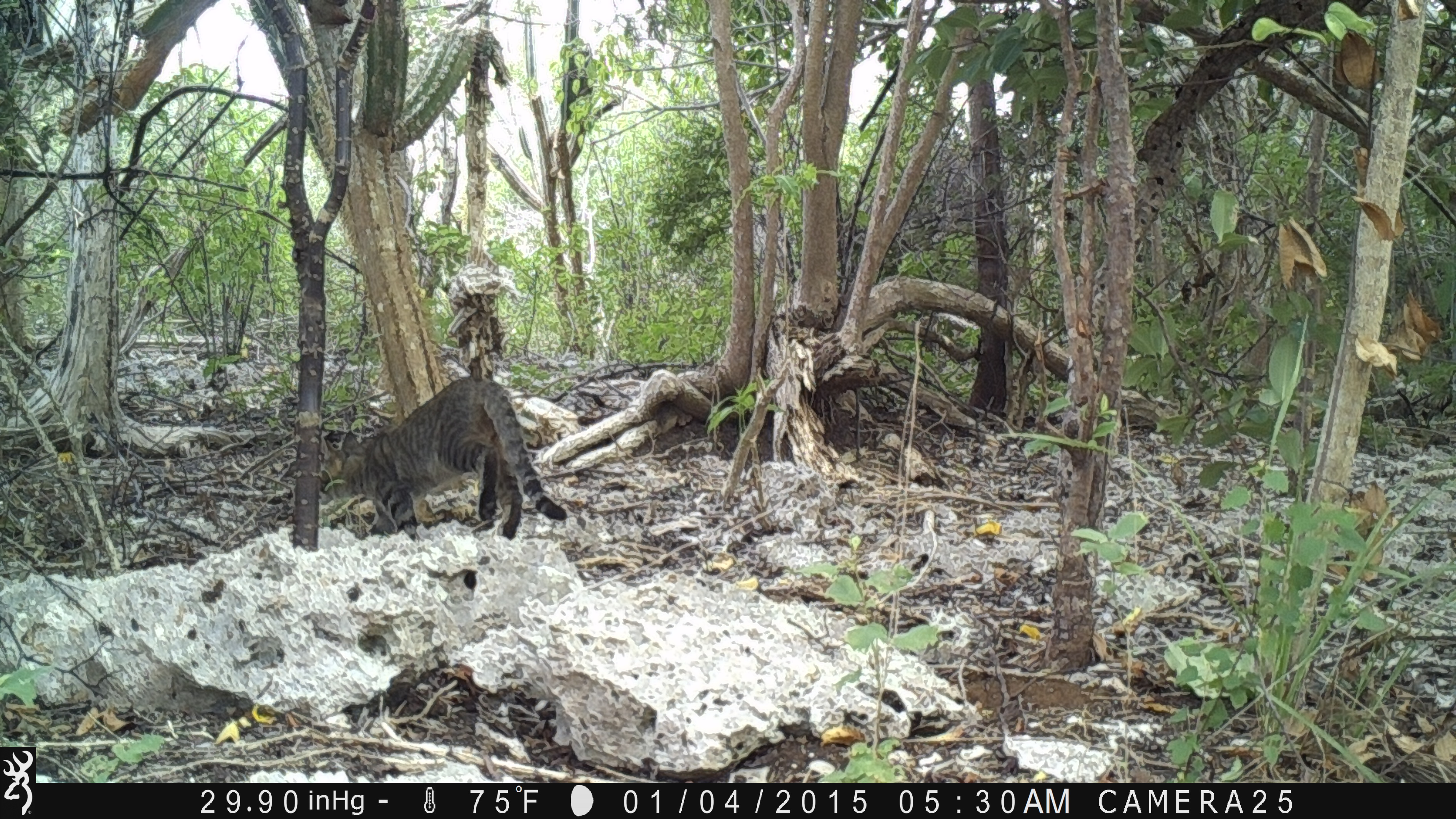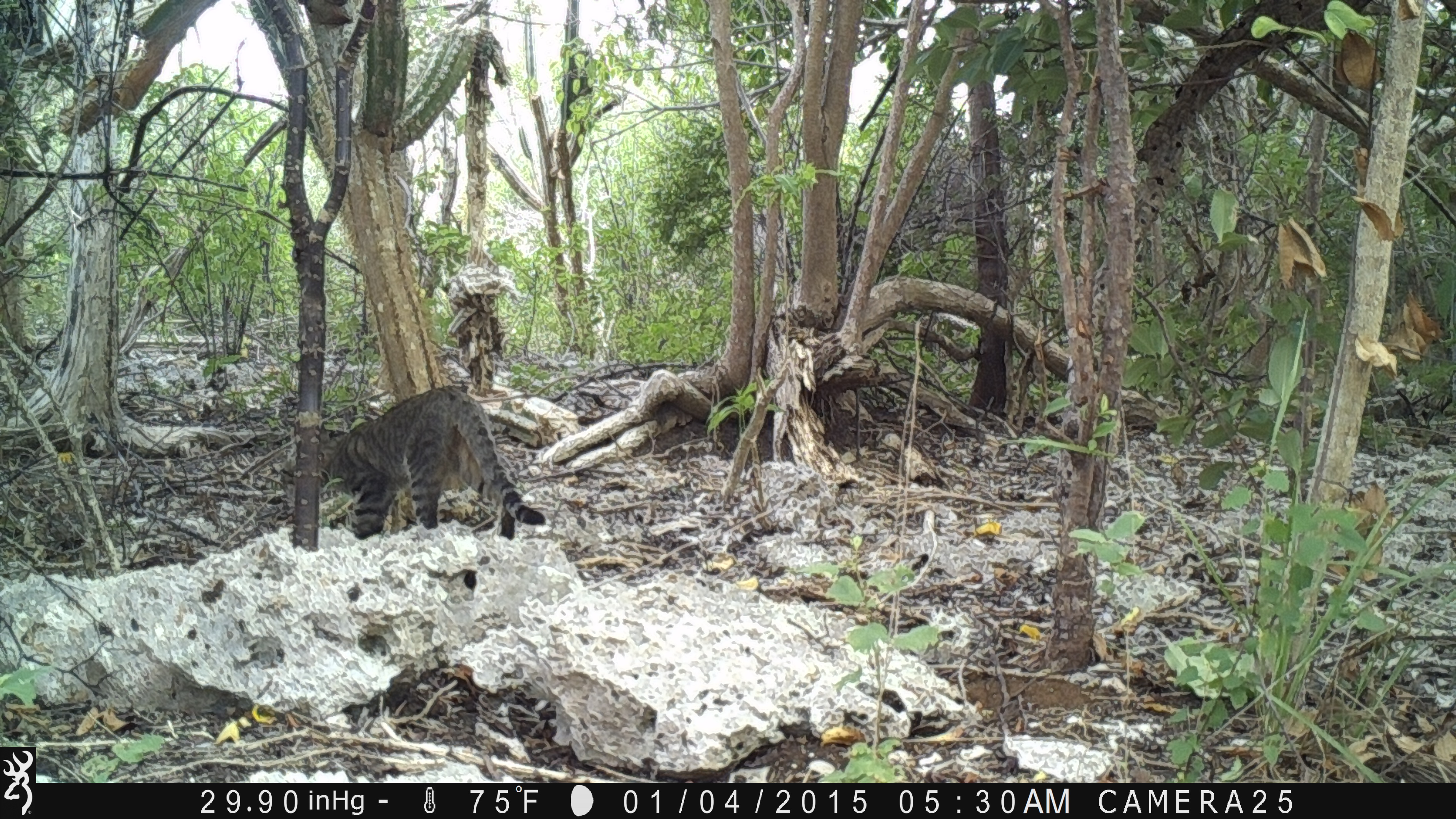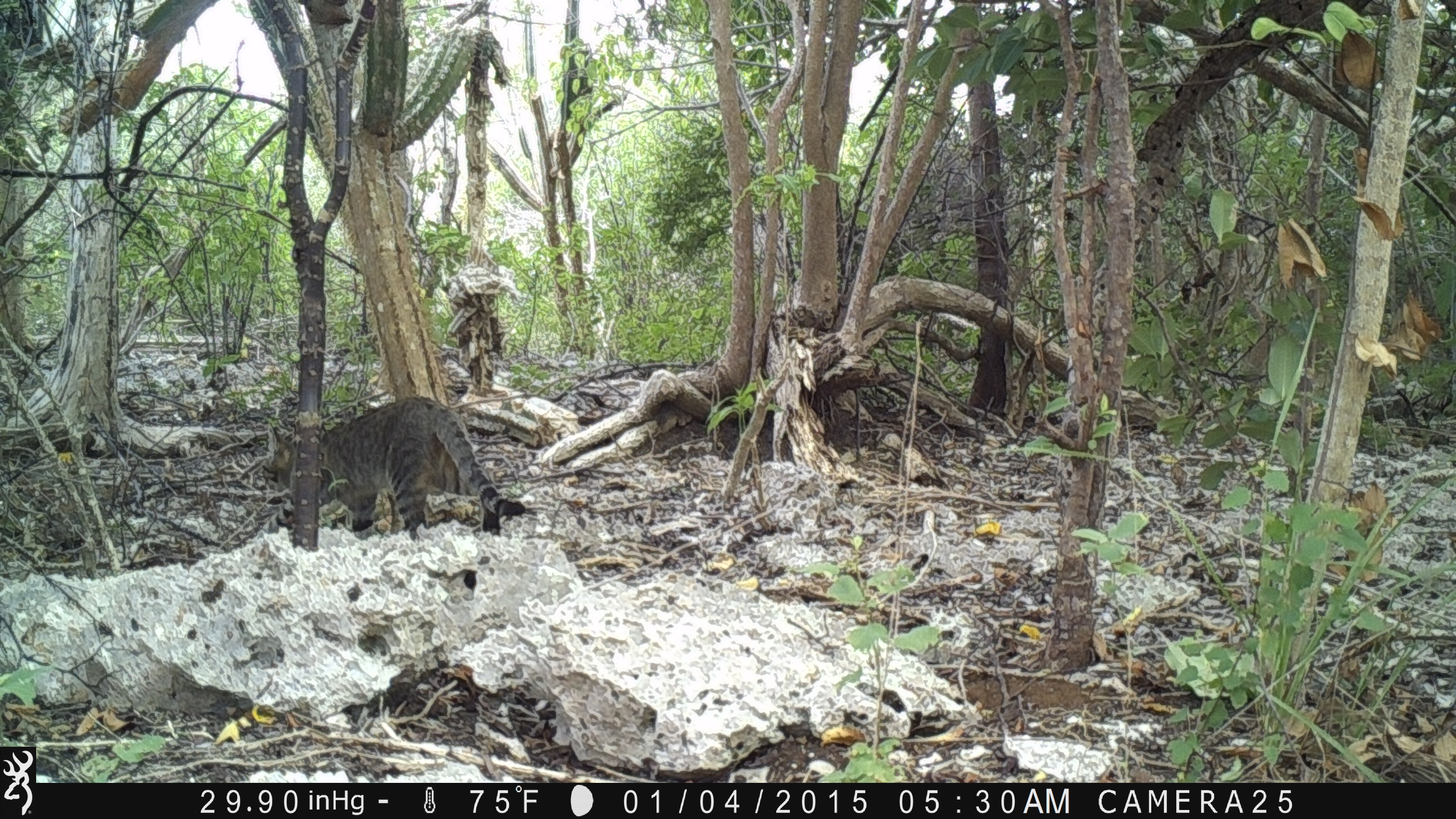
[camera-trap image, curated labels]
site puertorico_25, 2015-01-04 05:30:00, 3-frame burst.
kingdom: Animalia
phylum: Chordata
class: Mammalia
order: Carnivora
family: Felidae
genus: Felis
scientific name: Felis catus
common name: cat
Cat (Felis catus).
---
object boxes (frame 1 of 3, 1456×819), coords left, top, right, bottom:
cat: 310, 366, 571, 544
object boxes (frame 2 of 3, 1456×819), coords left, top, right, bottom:
cat: 305, 385, 546, 546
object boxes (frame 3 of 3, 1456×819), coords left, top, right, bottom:
cat: 263, 394, 521, 546